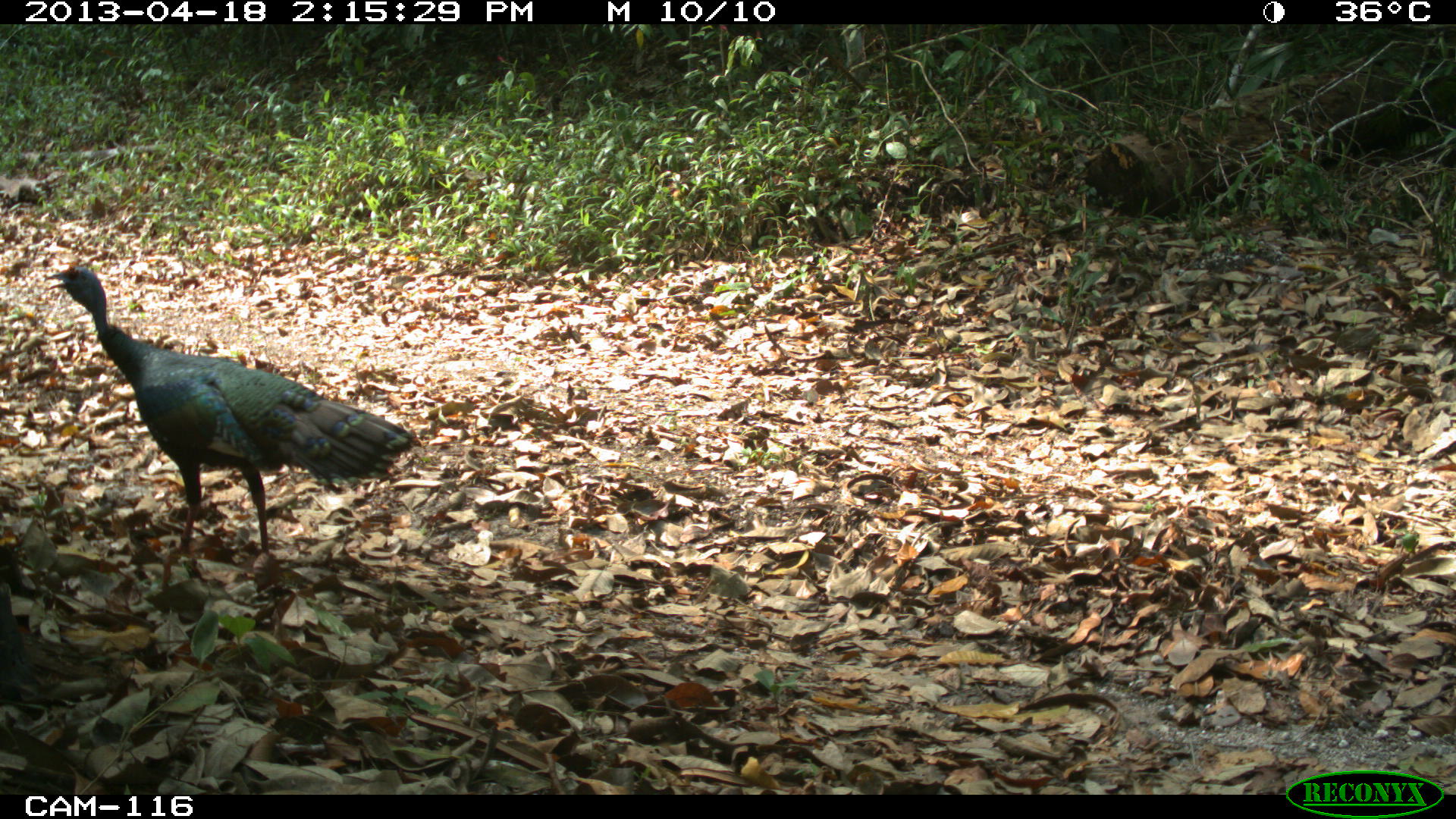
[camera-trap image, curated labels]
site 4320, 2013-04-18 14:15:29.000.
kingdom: Animalia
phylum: Chordata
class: Aves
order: Galliformes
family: Phasianidae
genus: Meleagris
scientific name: Meleagris ocellata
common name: ocellated turkey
Meleagris ocellata (ocellated turkey), count 1, sex female.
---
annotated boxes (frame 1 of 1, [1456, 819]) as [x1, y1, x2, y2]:
meleagris ocellata: [49, 266, 418, 593]